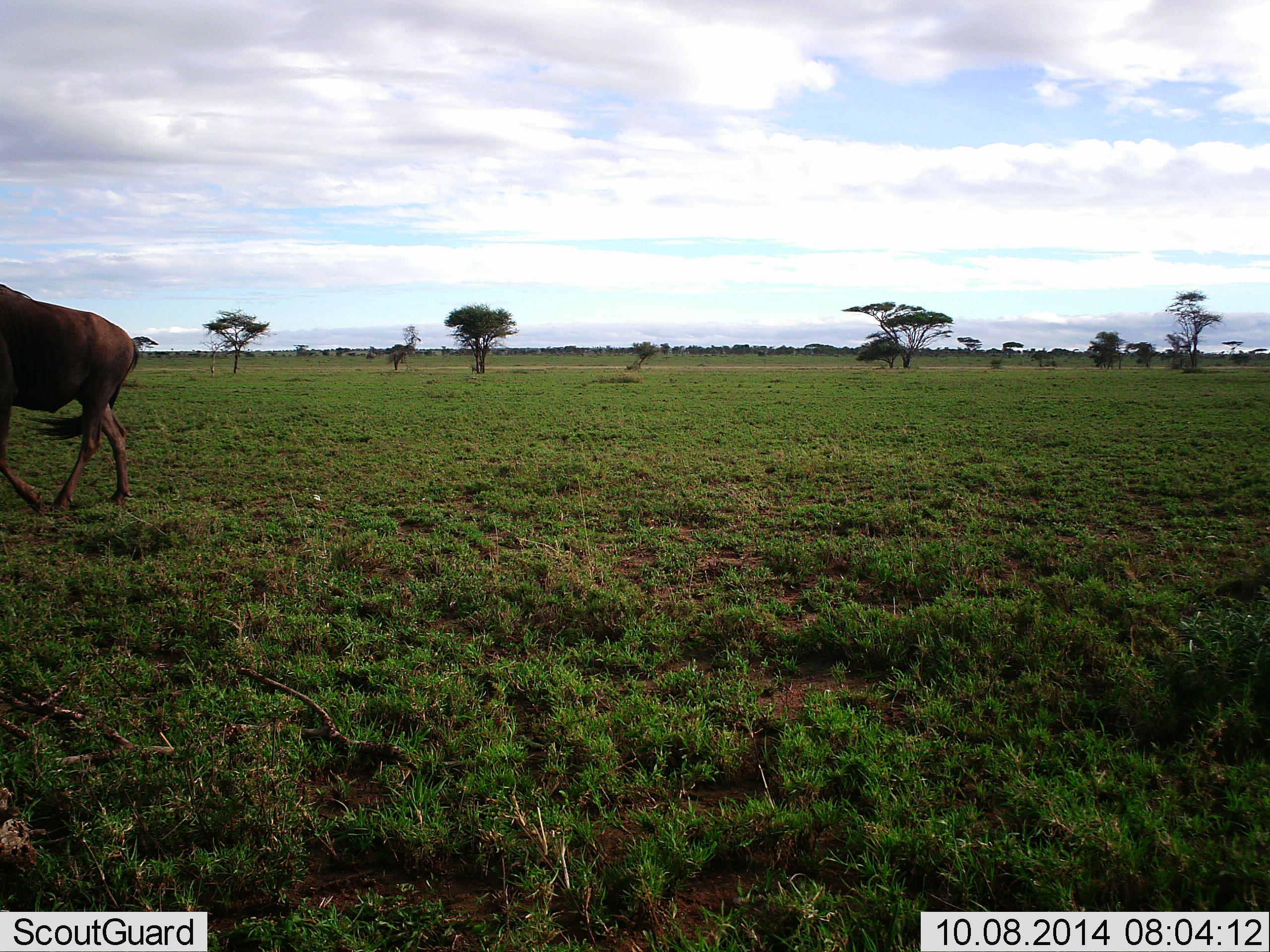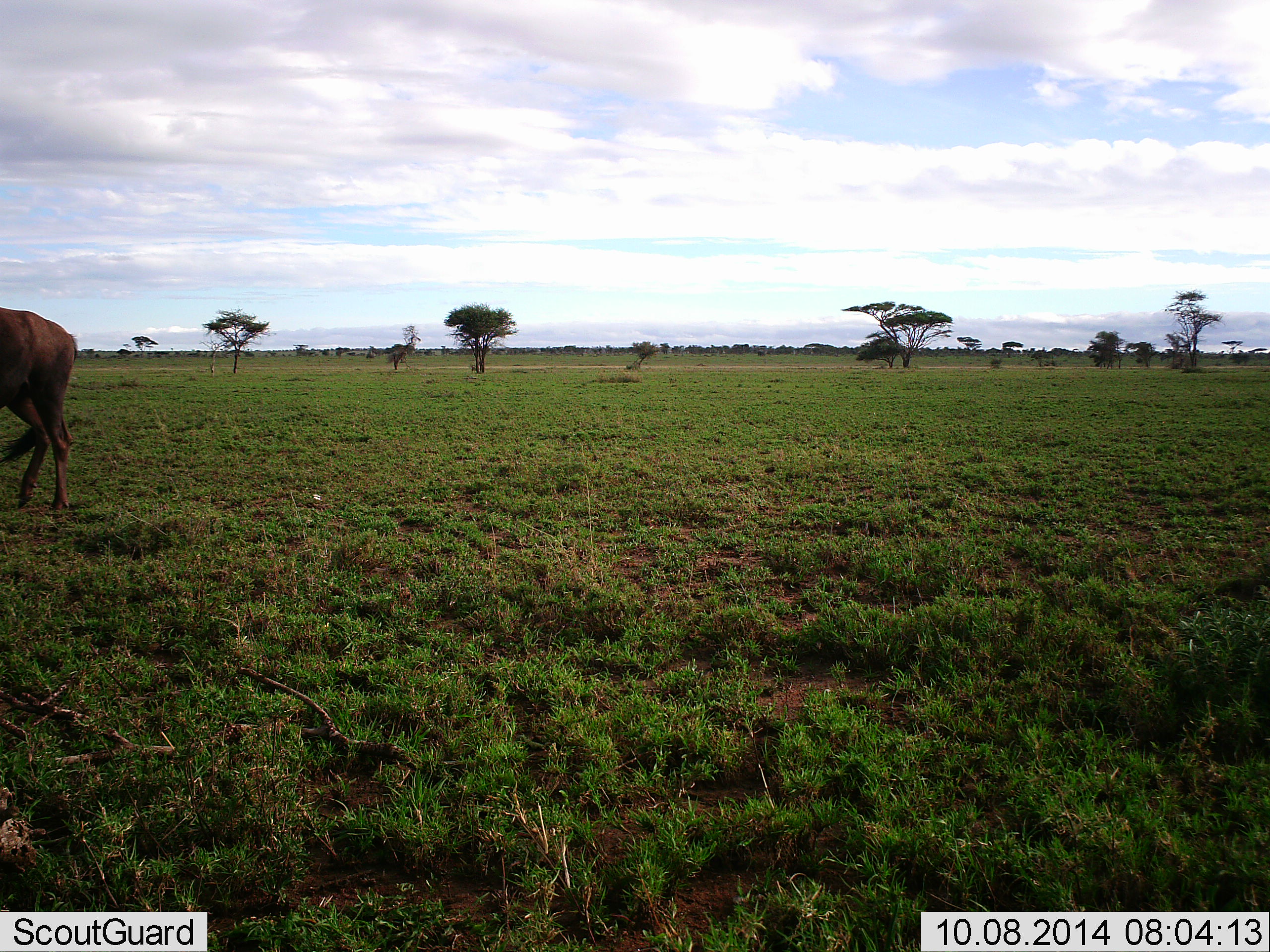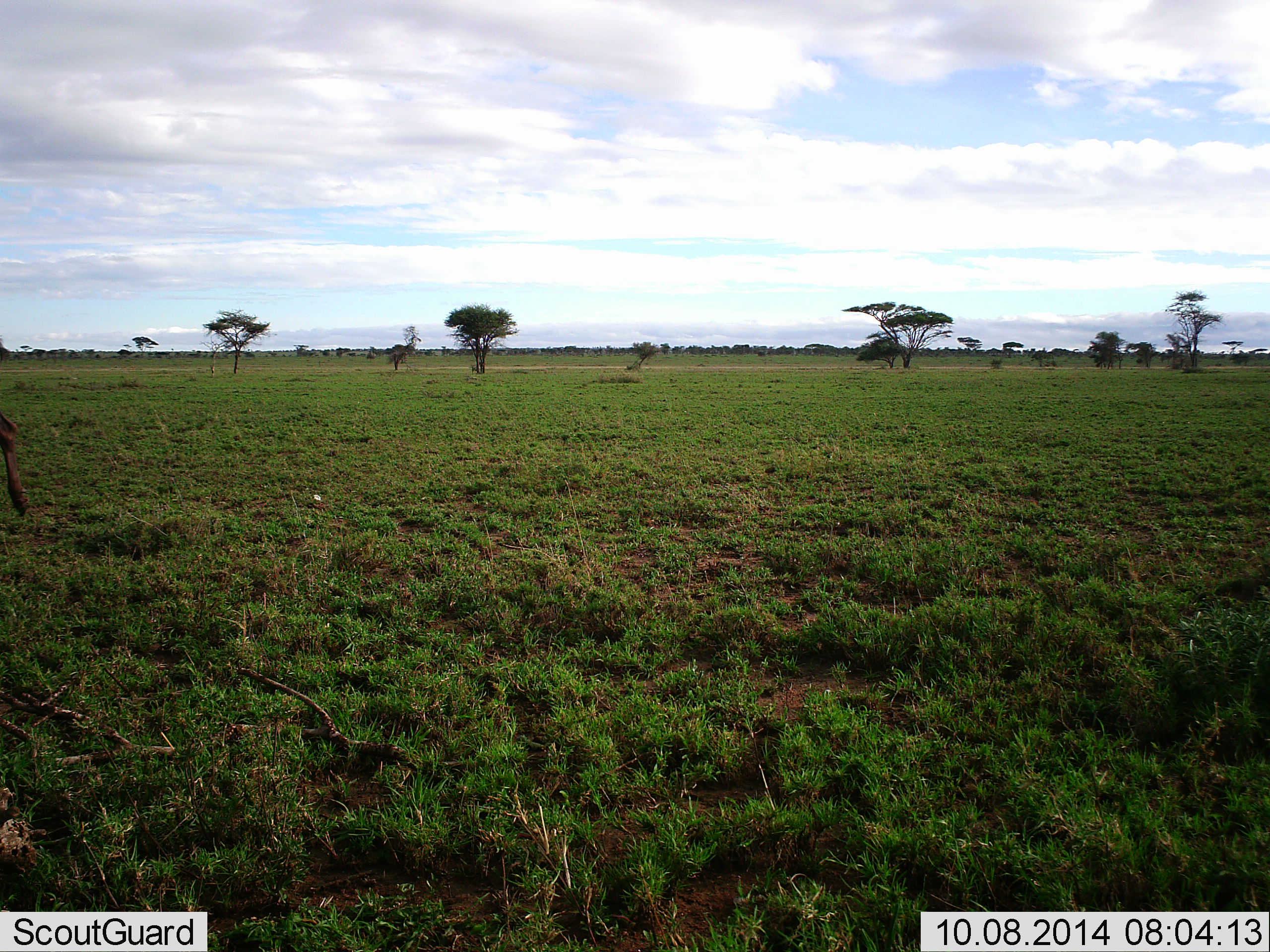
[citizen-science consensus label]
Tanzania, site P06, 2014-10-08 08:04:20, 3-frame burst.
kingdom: Animalia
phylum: Chordata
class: Mammalia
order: Artiodactyla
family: Bovidae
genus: Connochaetes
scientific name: Connochaetes taurinus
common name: blue wildebeest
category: wildebeest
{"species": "wildebeest (blue wildebeest) (Connochaetes taurinus)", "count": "1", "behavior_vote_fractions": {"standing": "0%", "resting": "0%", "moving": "100%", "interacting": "0%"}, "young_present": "0%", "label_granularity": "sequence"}